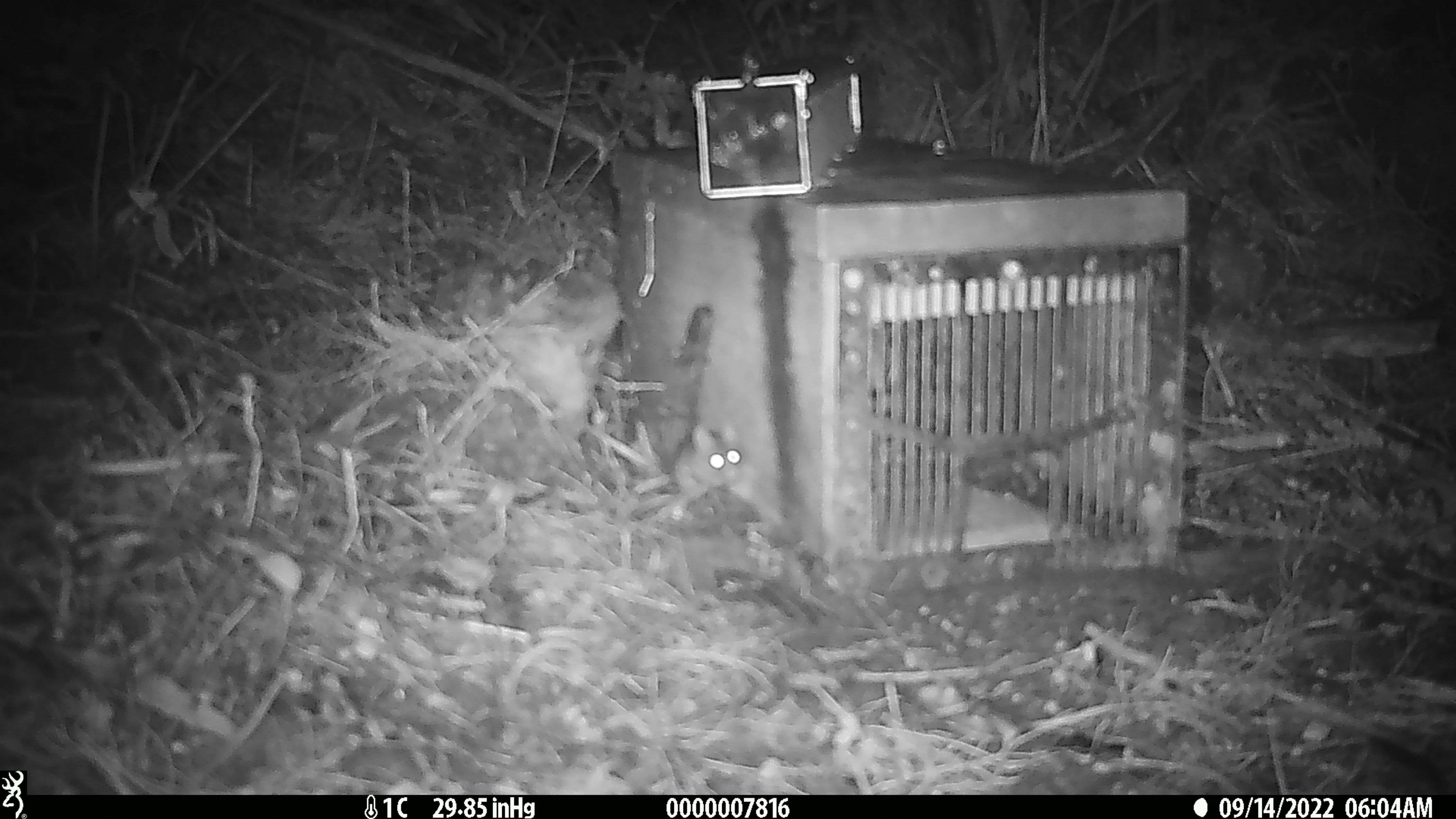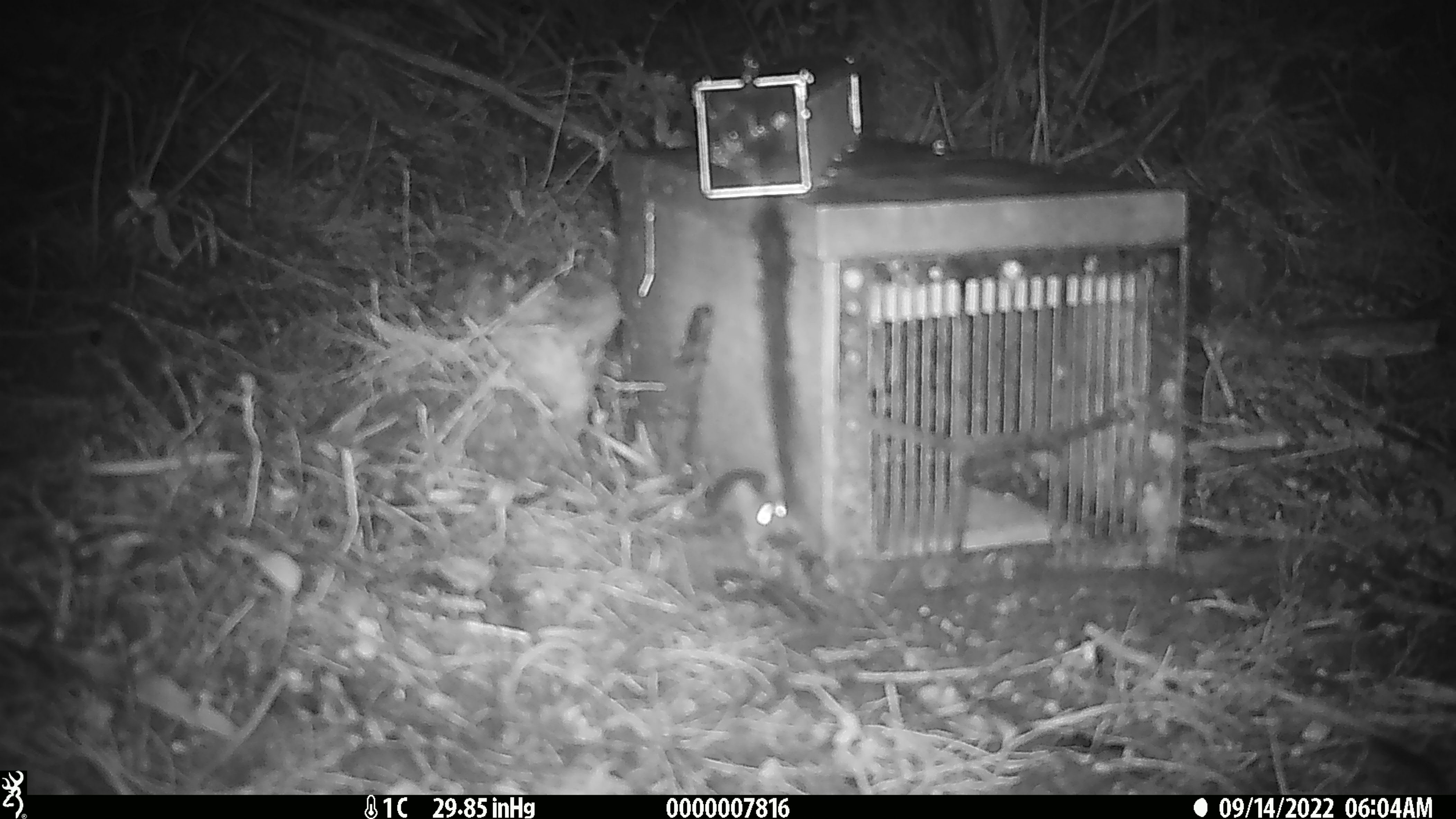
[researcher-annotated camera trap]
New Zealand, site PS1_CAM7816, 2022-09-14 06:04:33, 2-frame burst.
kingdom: Animalia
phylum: Chordata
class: Mammalia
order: Rodentia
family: Muridae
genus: Mus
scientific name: Mus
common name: mouse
Mouse (Mus).